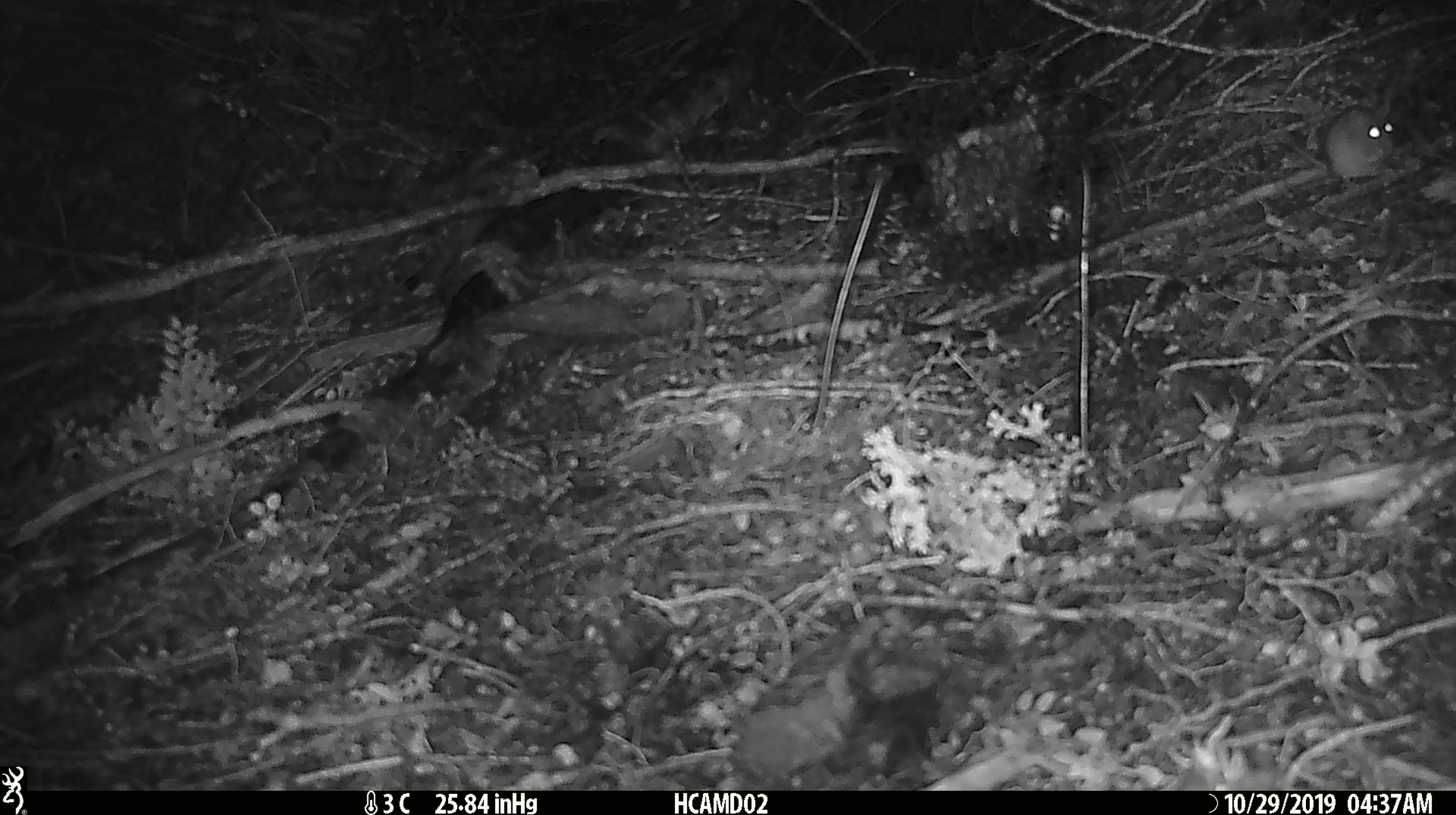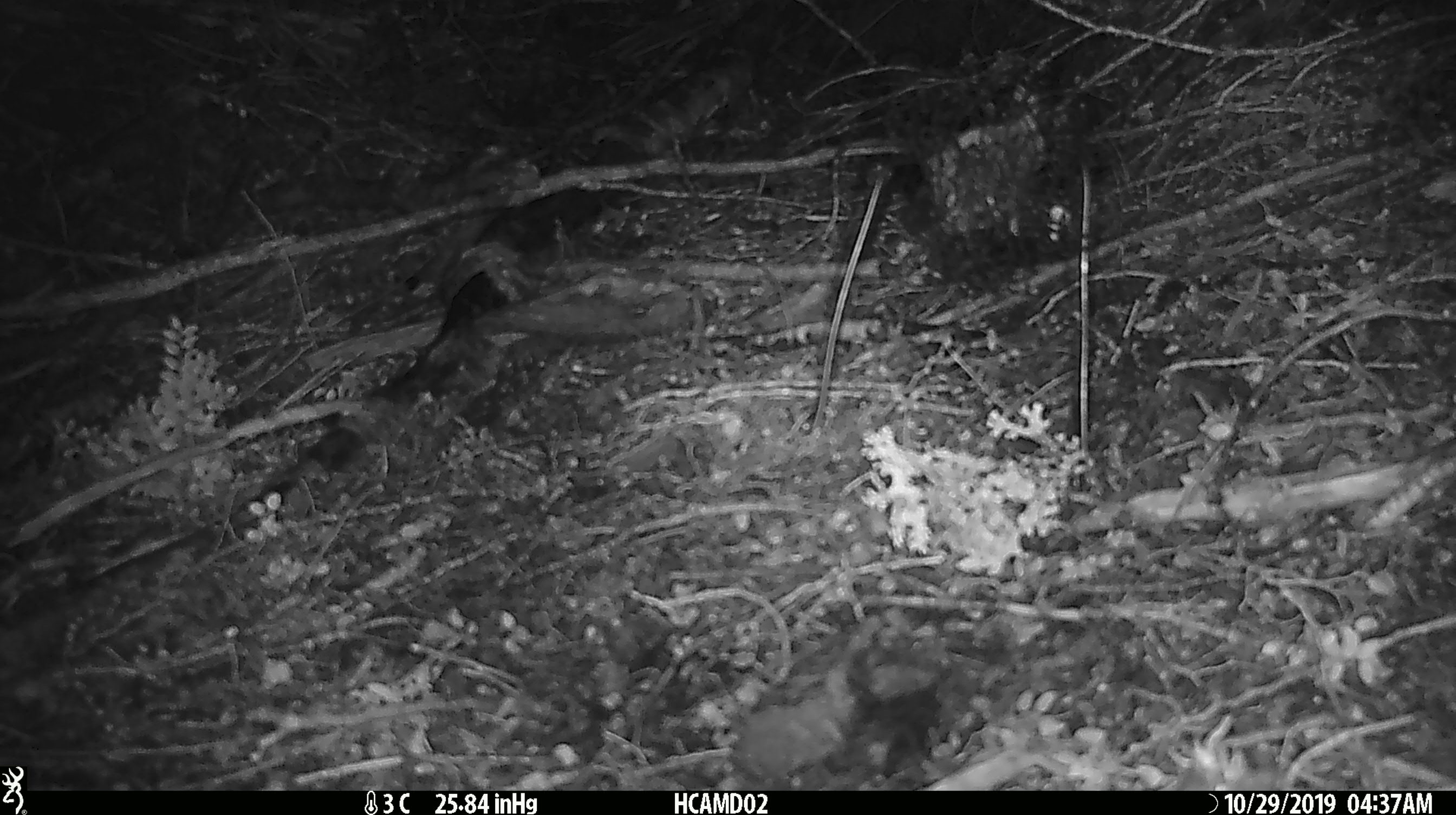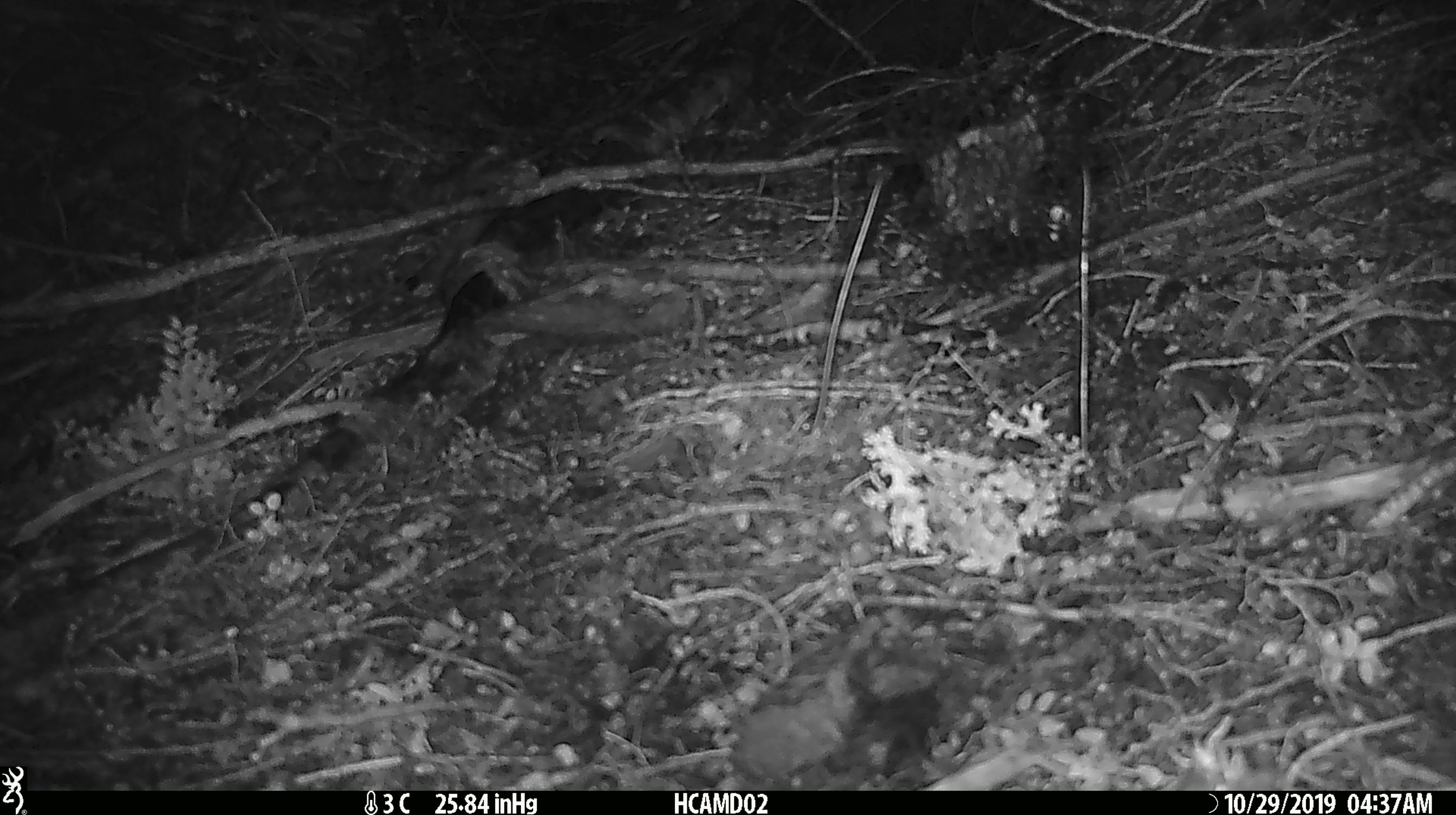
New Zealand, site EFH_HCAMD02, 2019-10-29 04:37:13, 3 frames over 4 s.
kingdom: Animalia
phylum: Chordata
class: Mammalia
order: Rodentia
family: Muridae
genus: Mus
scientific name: Mus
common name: mouse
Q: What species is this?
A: Mouse (Mus).